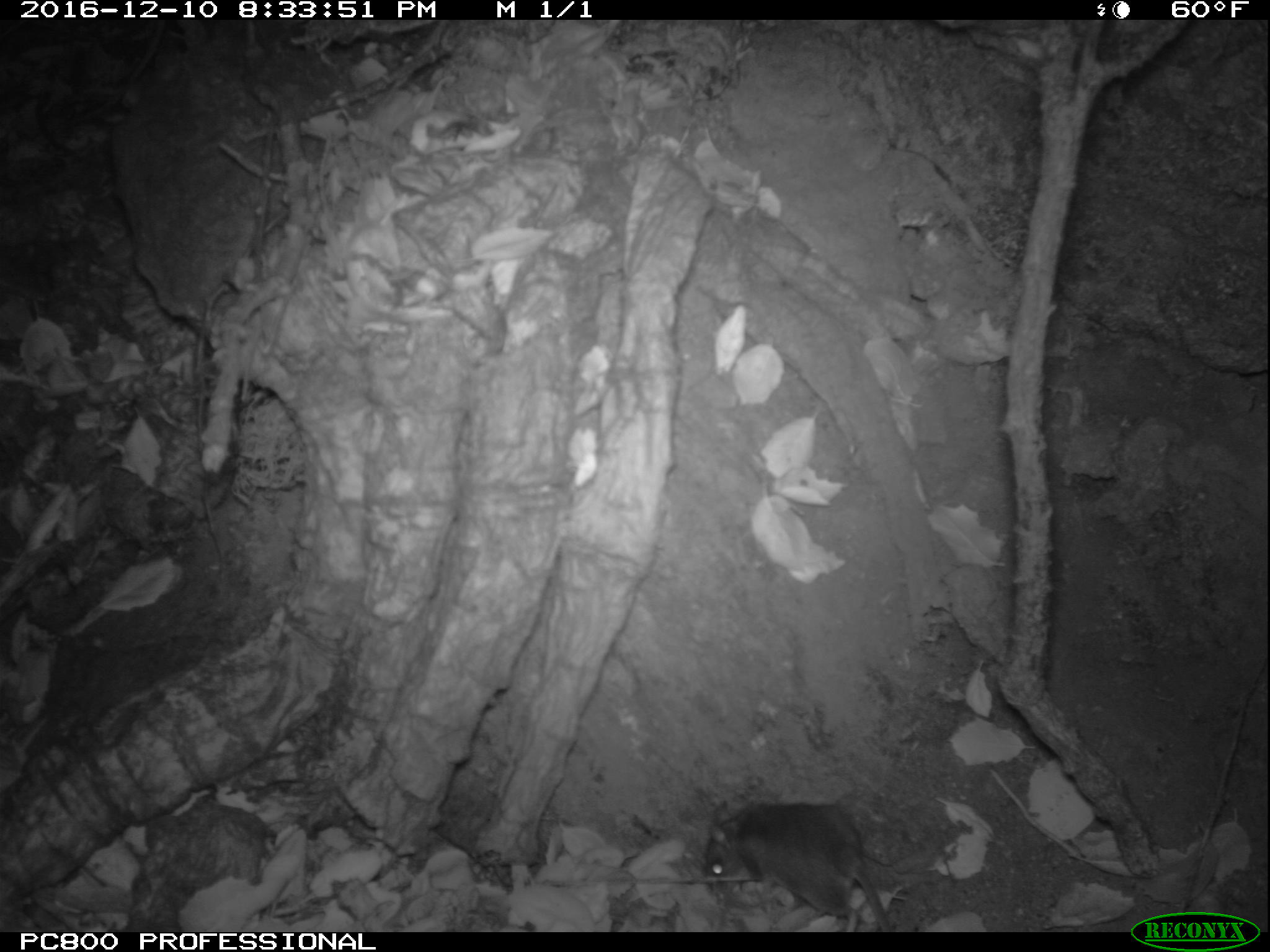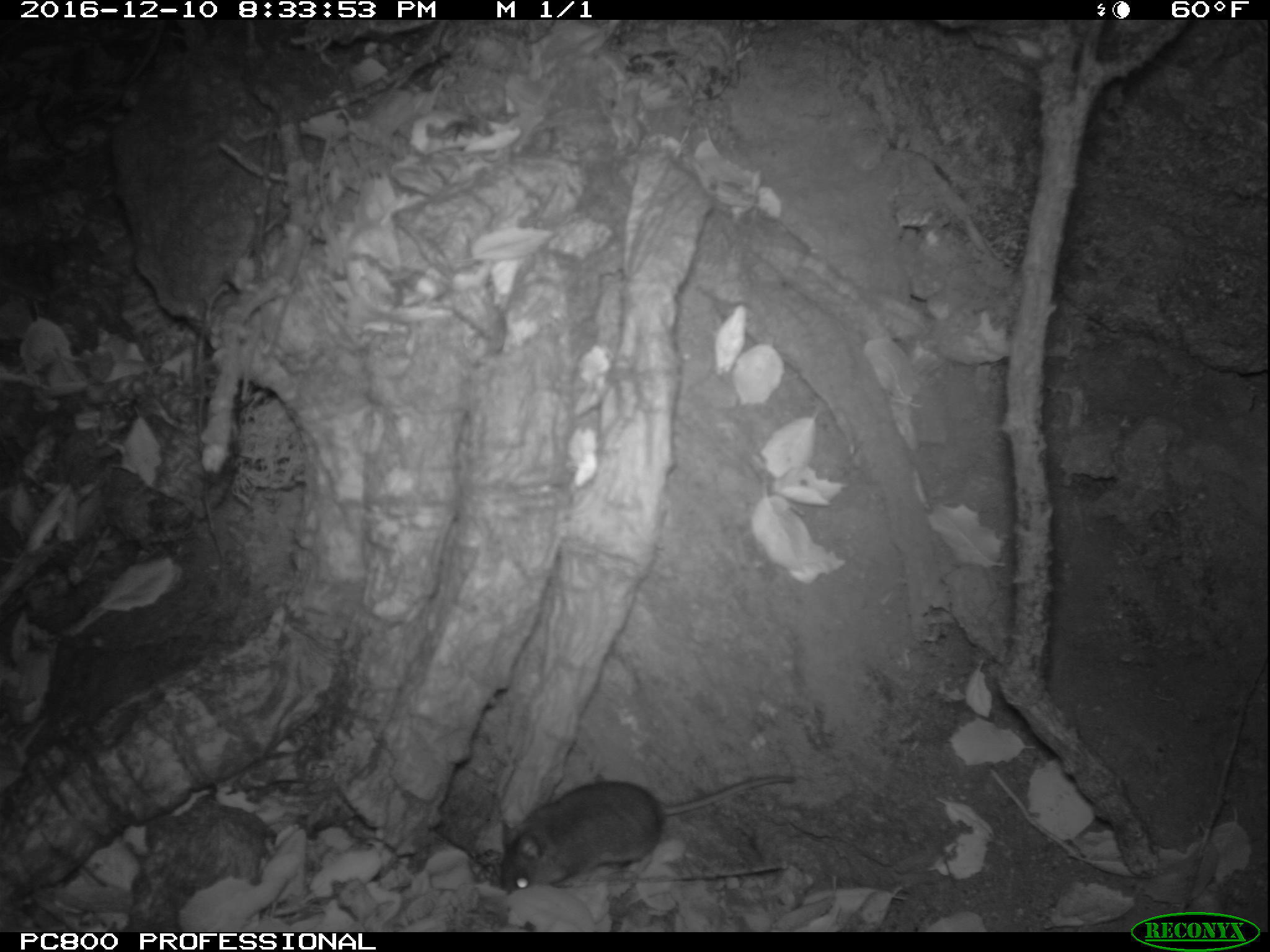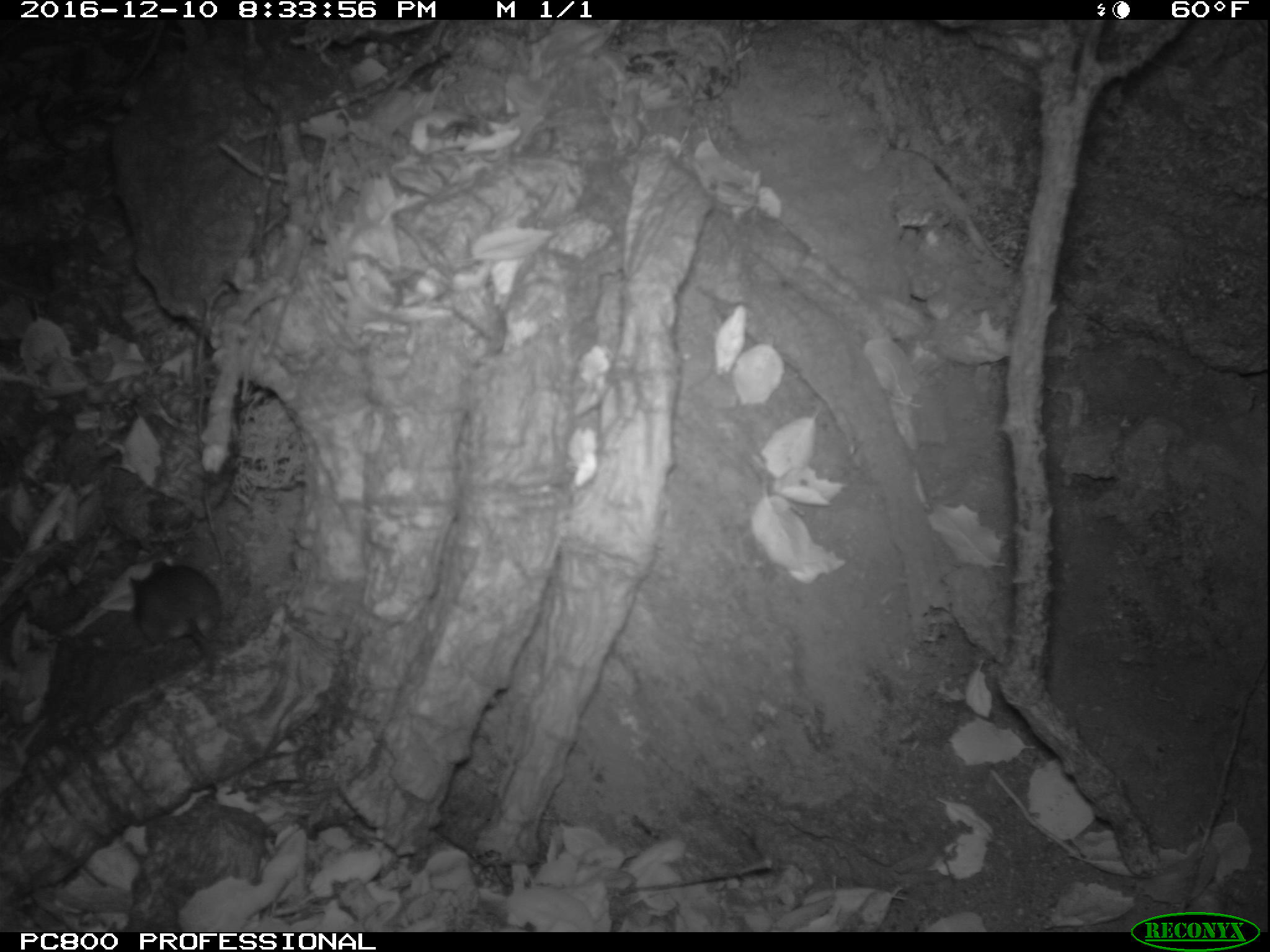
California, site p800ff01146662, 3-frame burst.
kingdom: Animalia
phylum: Chordata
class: Mammalia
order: Rodentia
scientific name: Rodentia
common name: rodent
Rodent (Rodentia).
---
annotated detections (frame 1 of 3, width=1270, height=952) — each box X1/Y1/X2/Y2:
rodent: 703/800/891/932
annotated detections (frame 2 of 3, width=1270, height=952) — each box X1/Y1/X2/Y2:
rodent: 500/774/794/892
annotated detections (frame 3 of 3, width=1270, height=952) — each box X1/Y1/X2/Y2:
rodent: 128/557/220/684